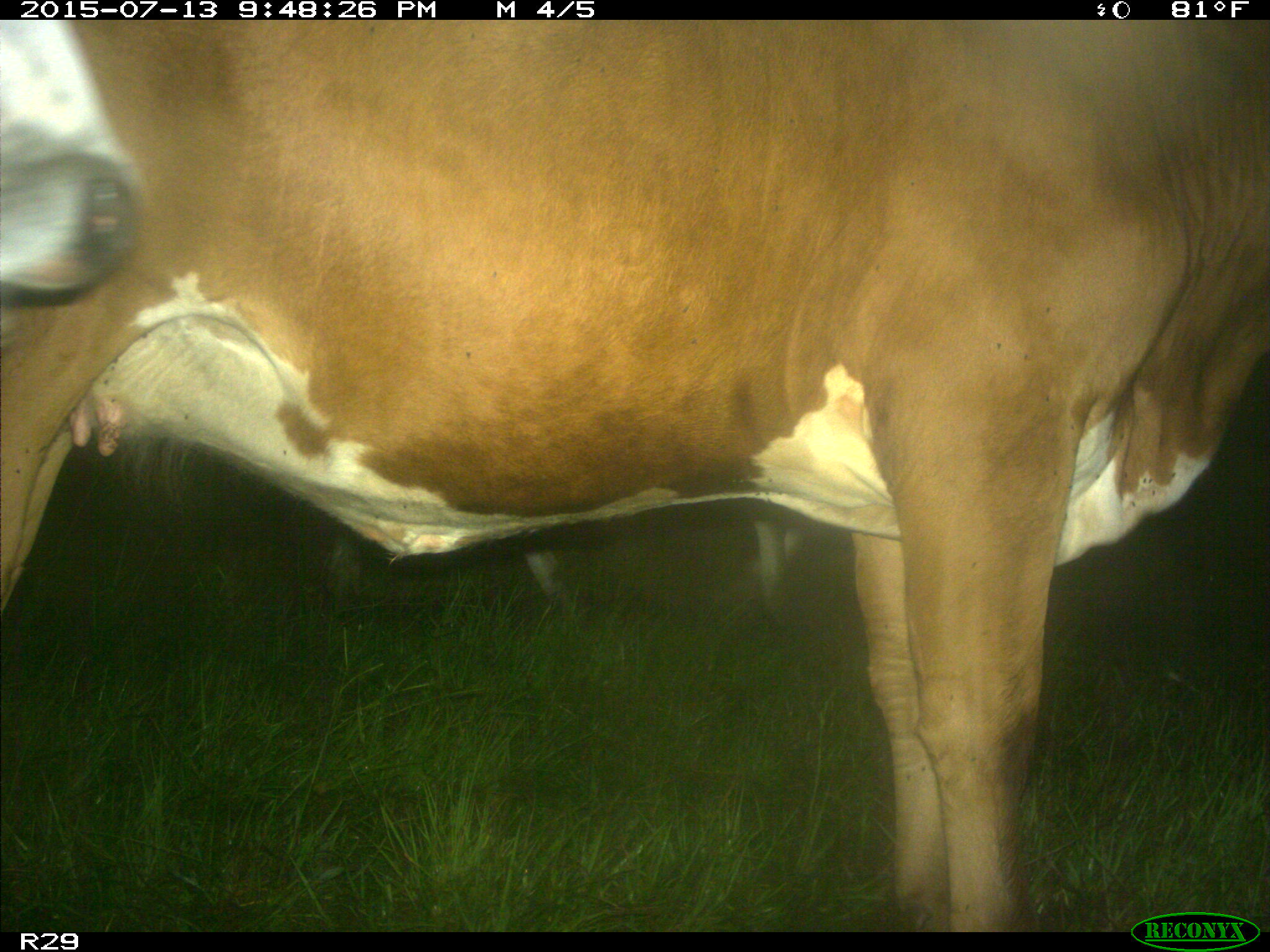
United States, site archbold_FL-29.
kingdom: Animalia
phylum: Chordata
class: Mammalia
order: Artiodactyla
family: Bovidae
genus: Bos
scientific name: Bos taurus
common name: domestic cow